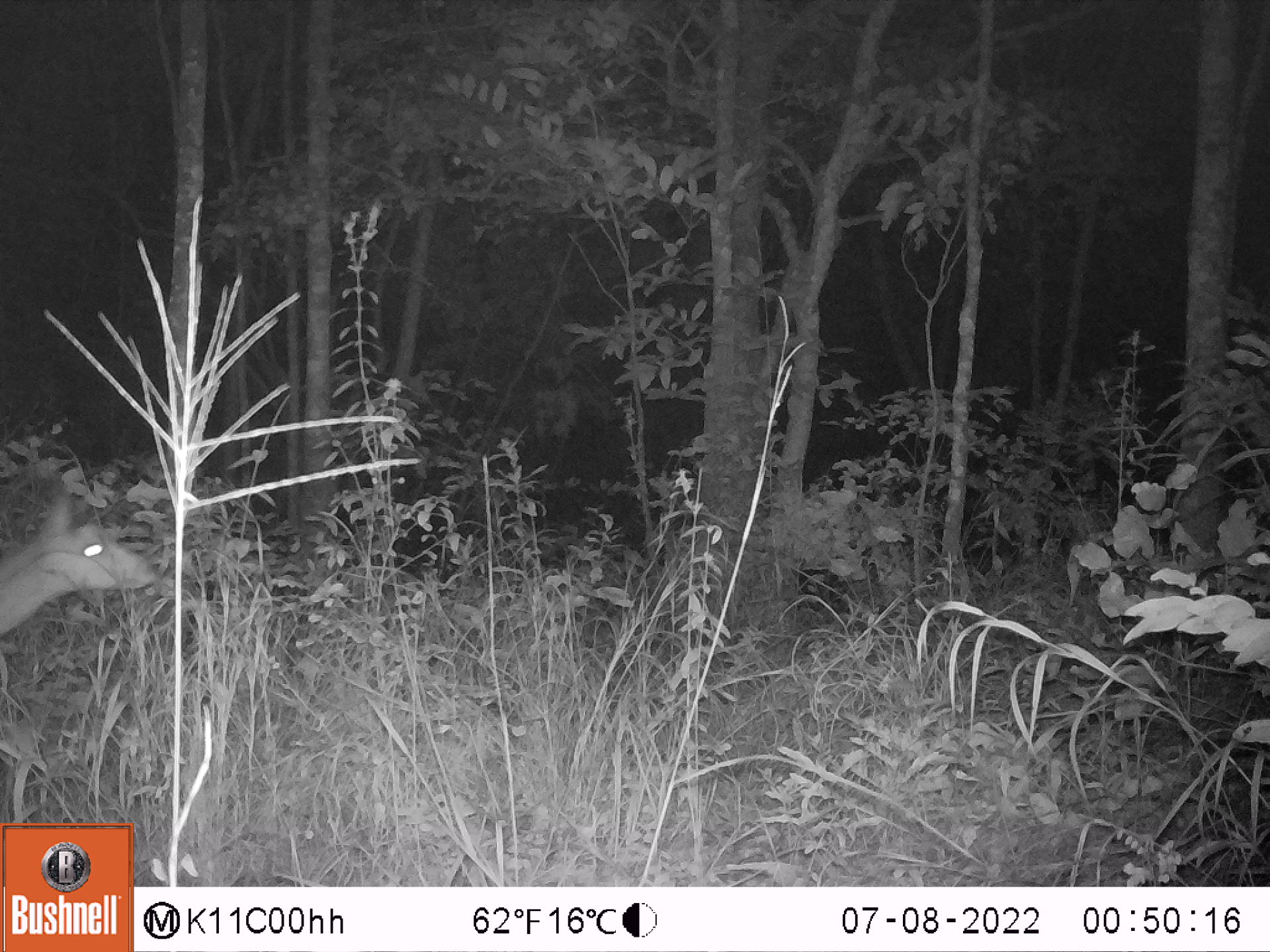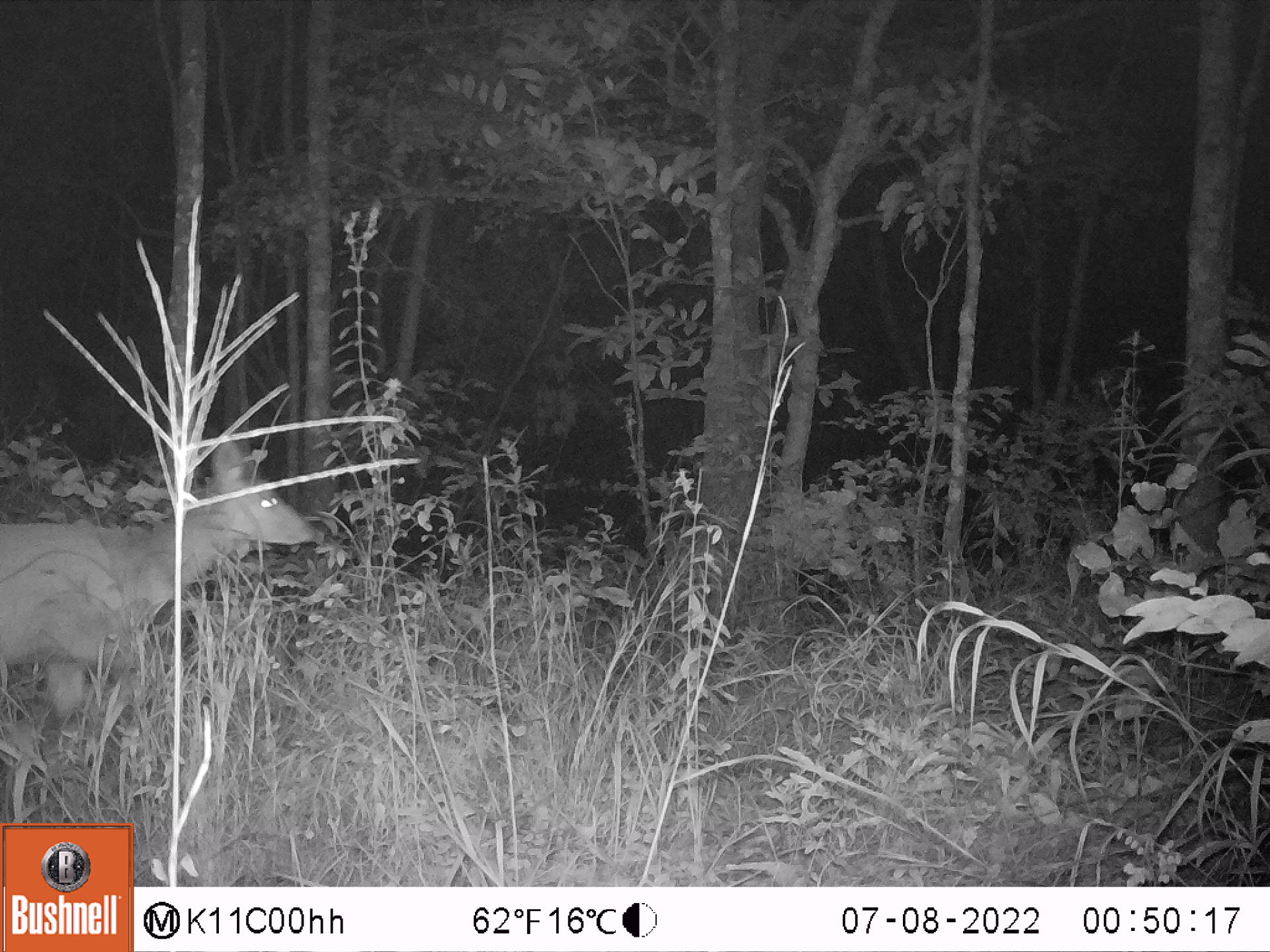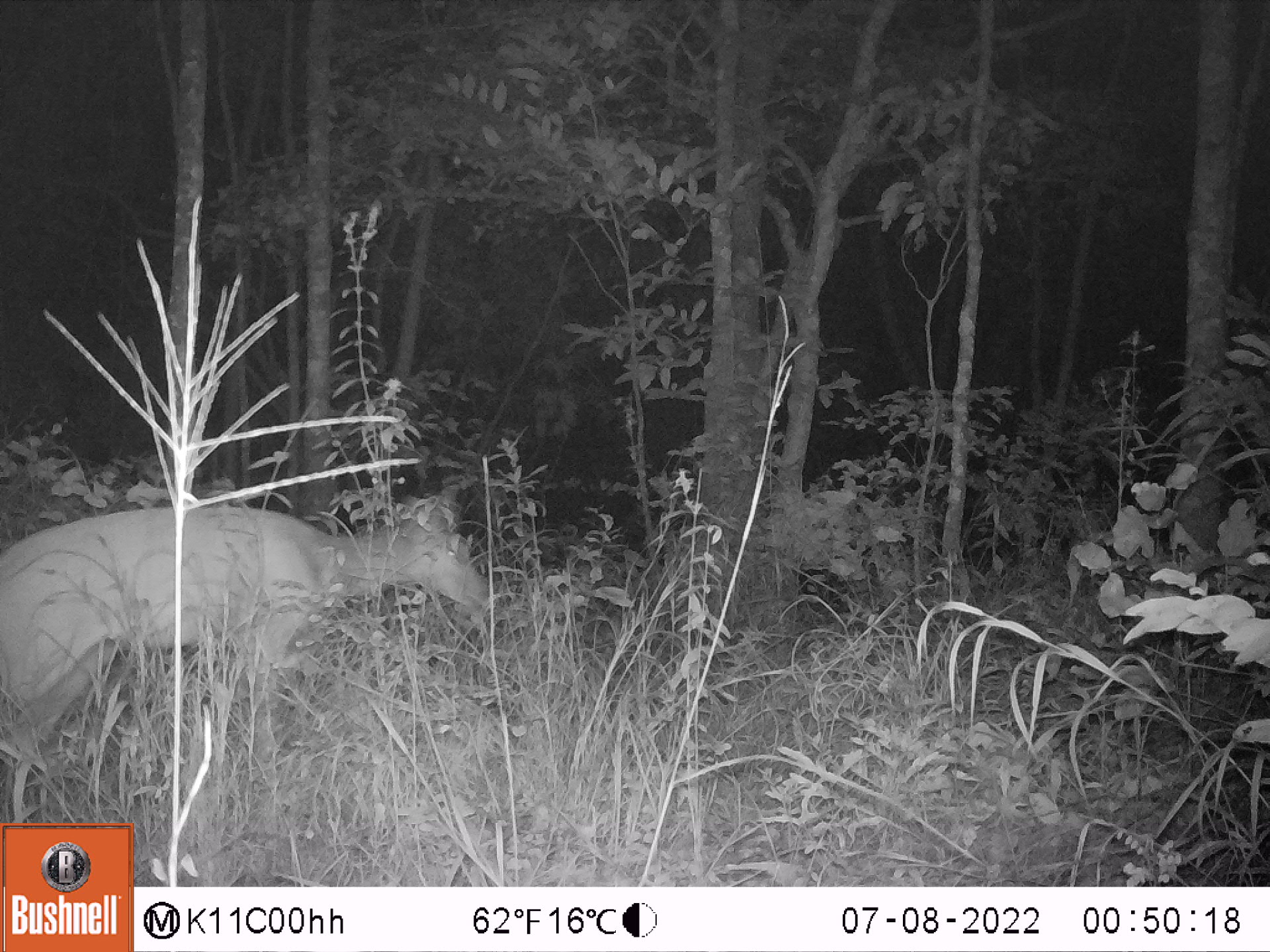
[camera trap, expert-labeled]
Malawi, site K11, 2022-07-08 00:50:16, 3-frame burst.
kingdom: Animalia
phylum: Chordata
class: Mammalia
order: Artiodactyla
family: Bovidae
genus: Tragelaphus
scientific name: Tragelaphus sylvaticus sylvaticus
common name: cape bushbuck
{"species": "cape bushbuck (Tragelaphus sylvaticus sylvaticus)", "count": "1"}